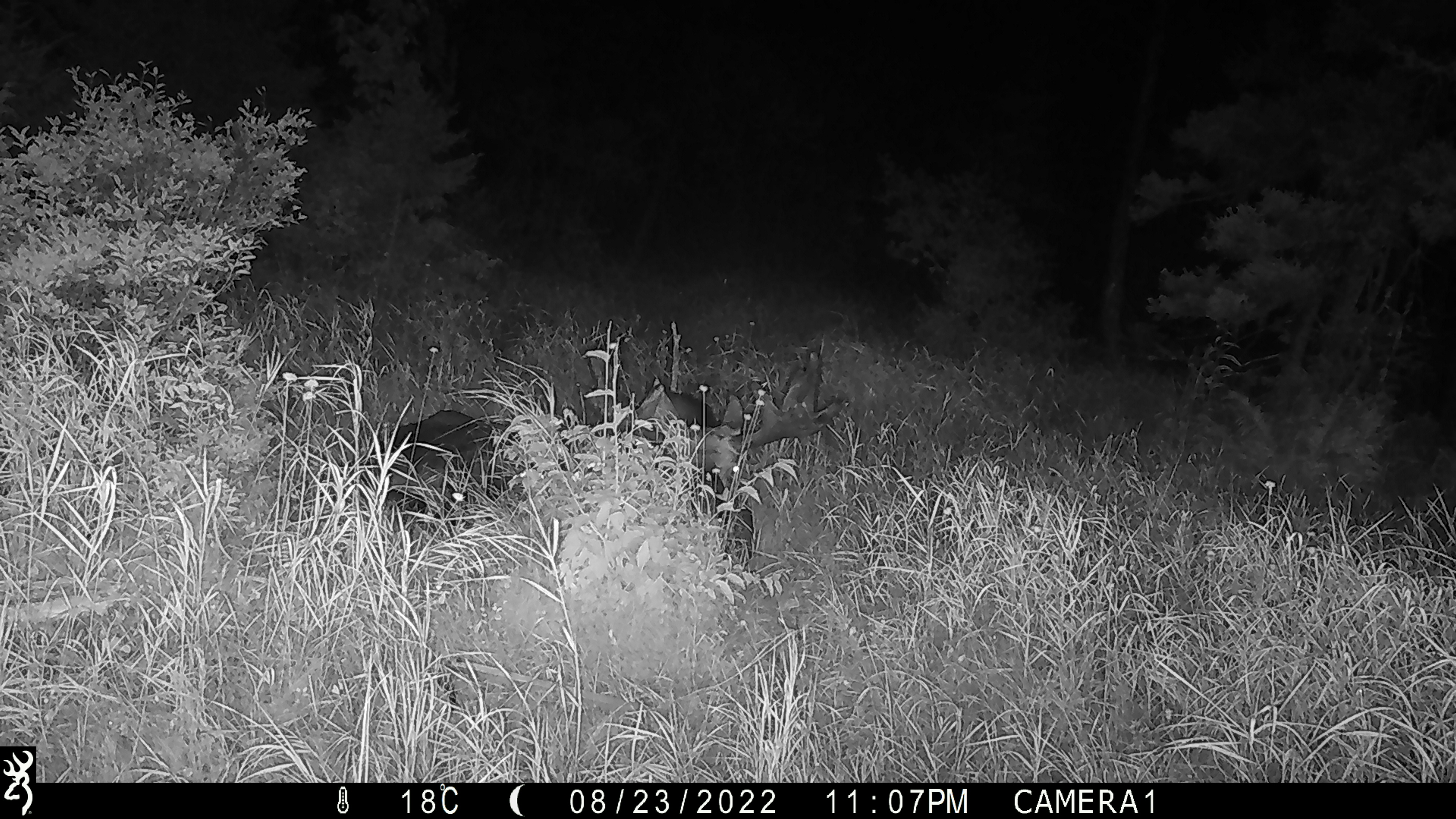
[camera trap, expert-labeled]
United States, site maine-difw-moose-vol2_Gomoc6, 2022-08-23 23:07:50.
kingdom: Animalia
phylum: Chordata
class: Mammalia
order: Artiodactyla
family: Cervidae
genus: Alces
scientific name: Alces alces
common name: moose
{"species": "moose (Alces alces)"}